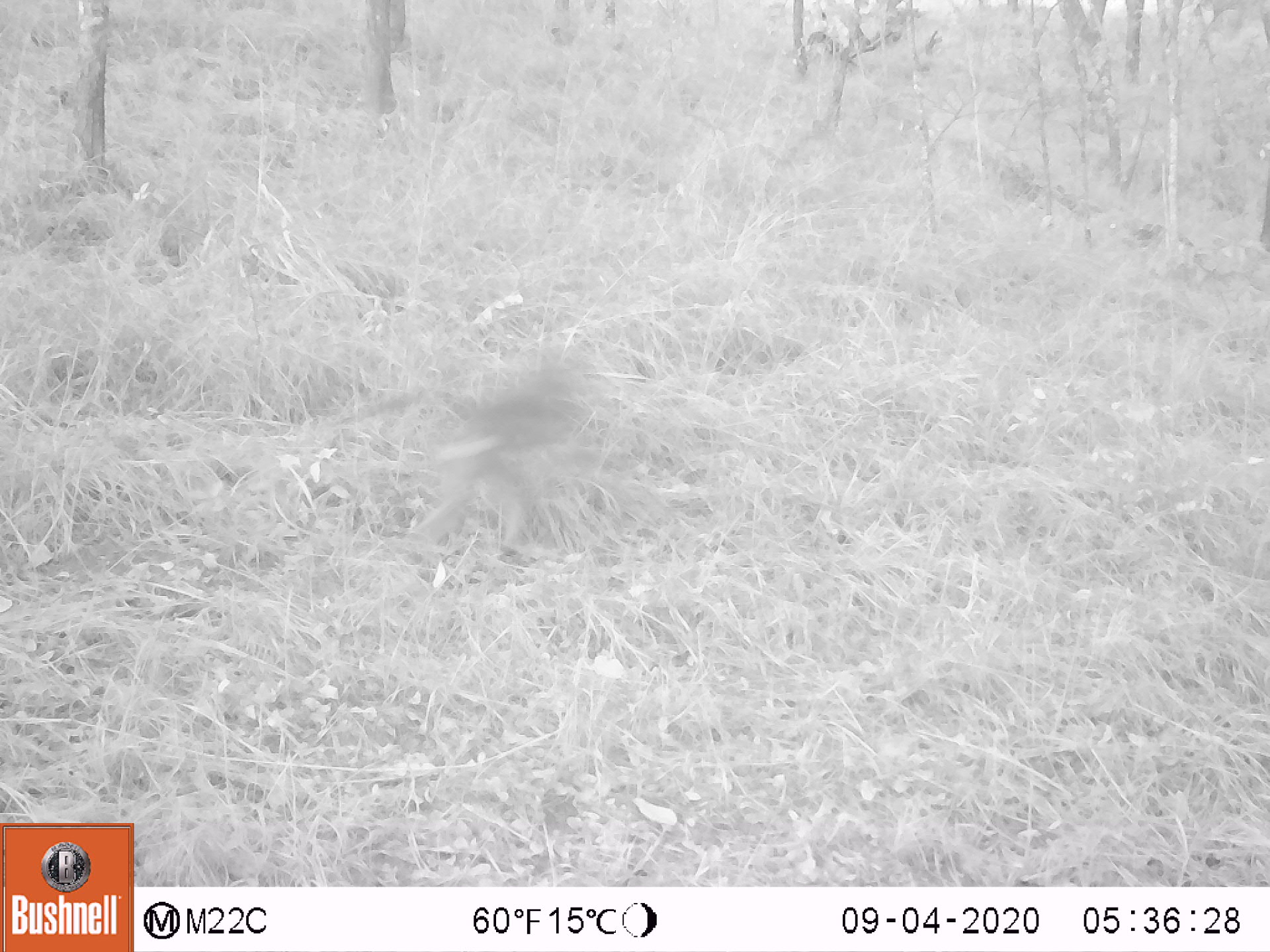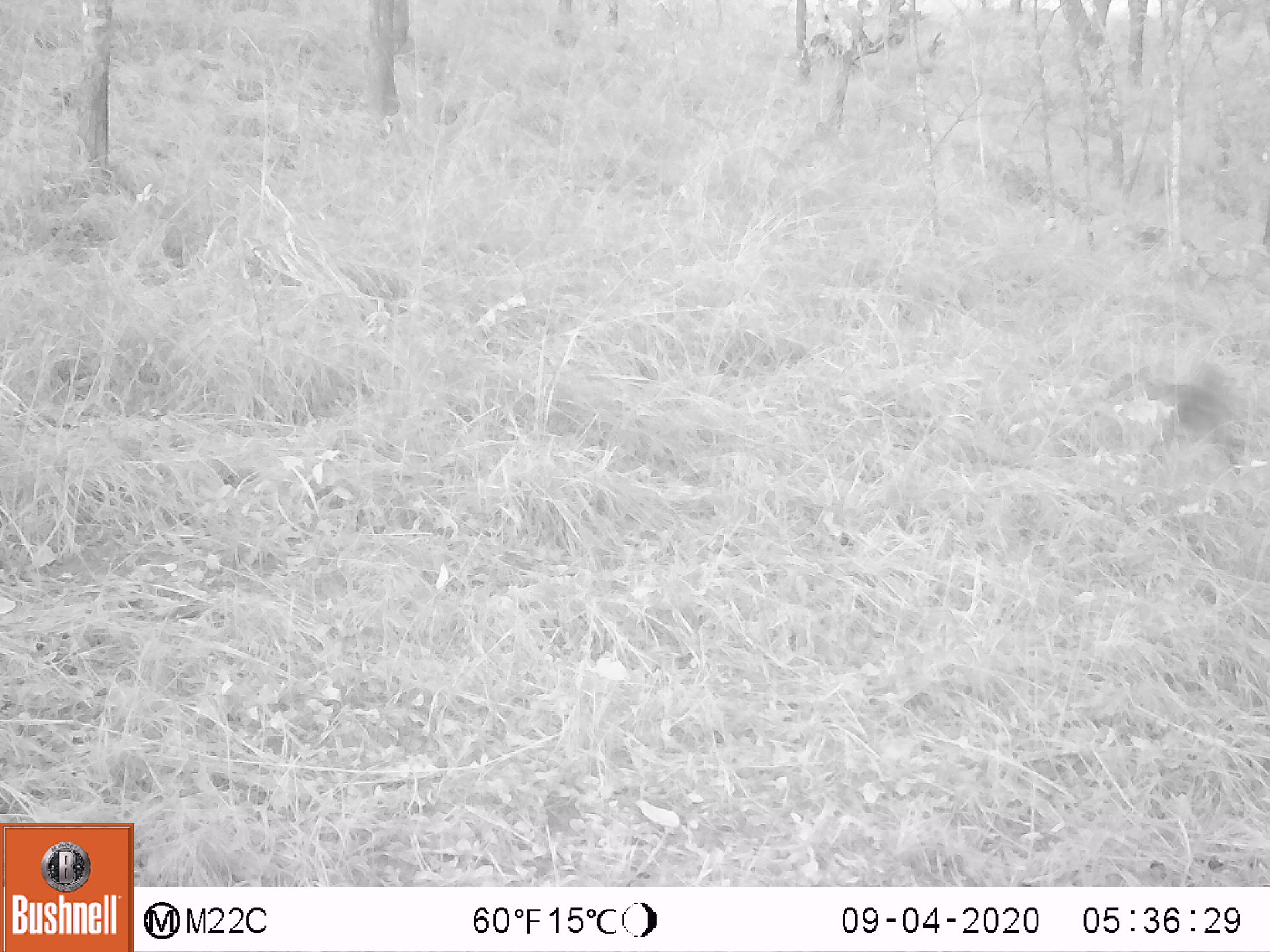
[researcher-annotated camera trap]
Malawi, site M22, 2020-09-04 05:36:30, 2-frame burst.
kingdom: Animalia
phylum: Chordata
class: Mammalia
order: Primates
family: Cercopithecidae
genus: Papio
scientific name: Papio cynocephalus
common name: yellow baboon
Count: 1.